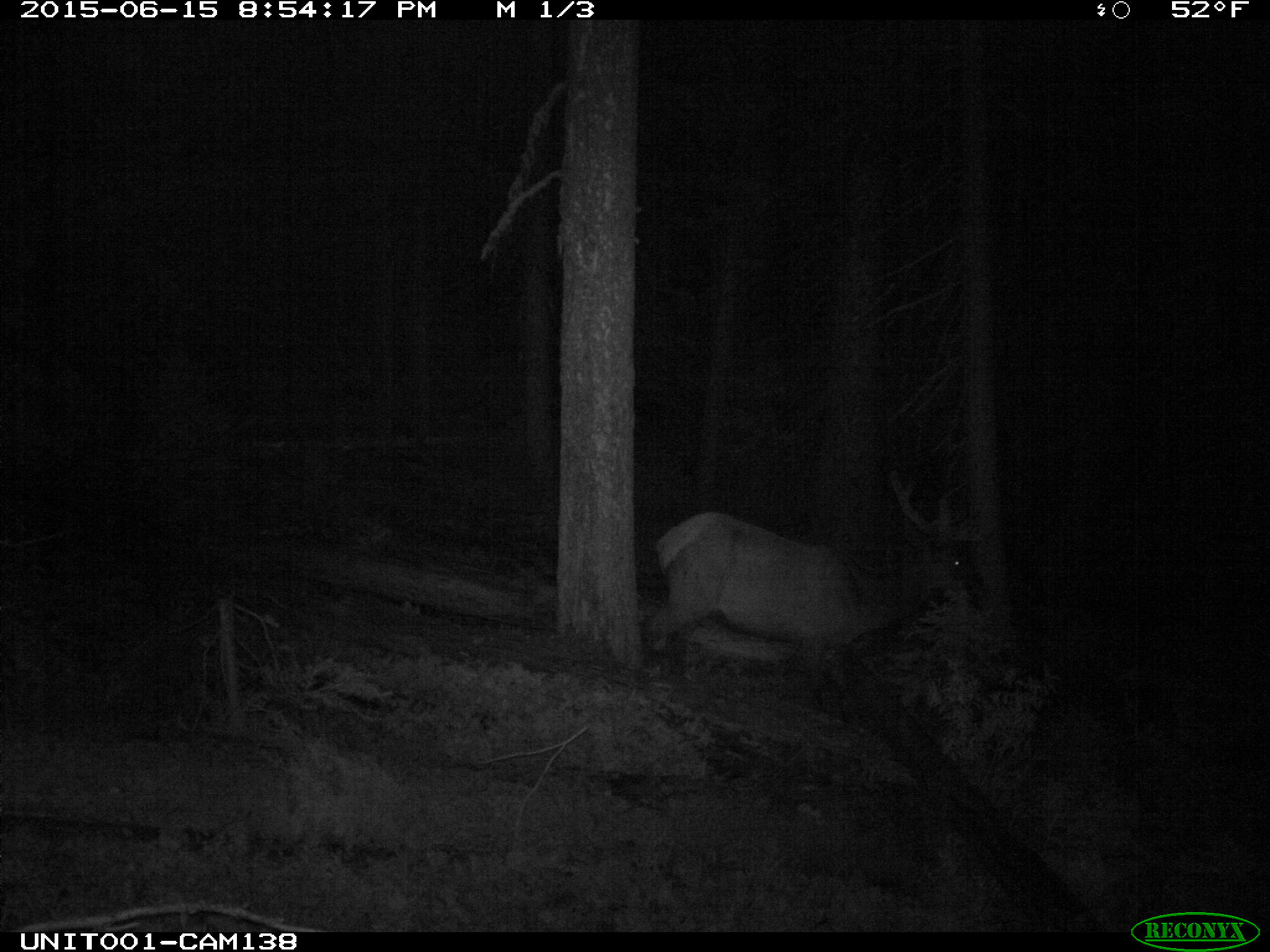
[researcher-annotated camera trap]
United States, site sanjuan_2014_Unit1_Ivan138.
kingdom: Animalia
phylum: Chordata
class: Mammalia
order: Artiodactyla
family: Cervidae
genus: Cervus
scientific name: Cervus elaphus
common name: red deer